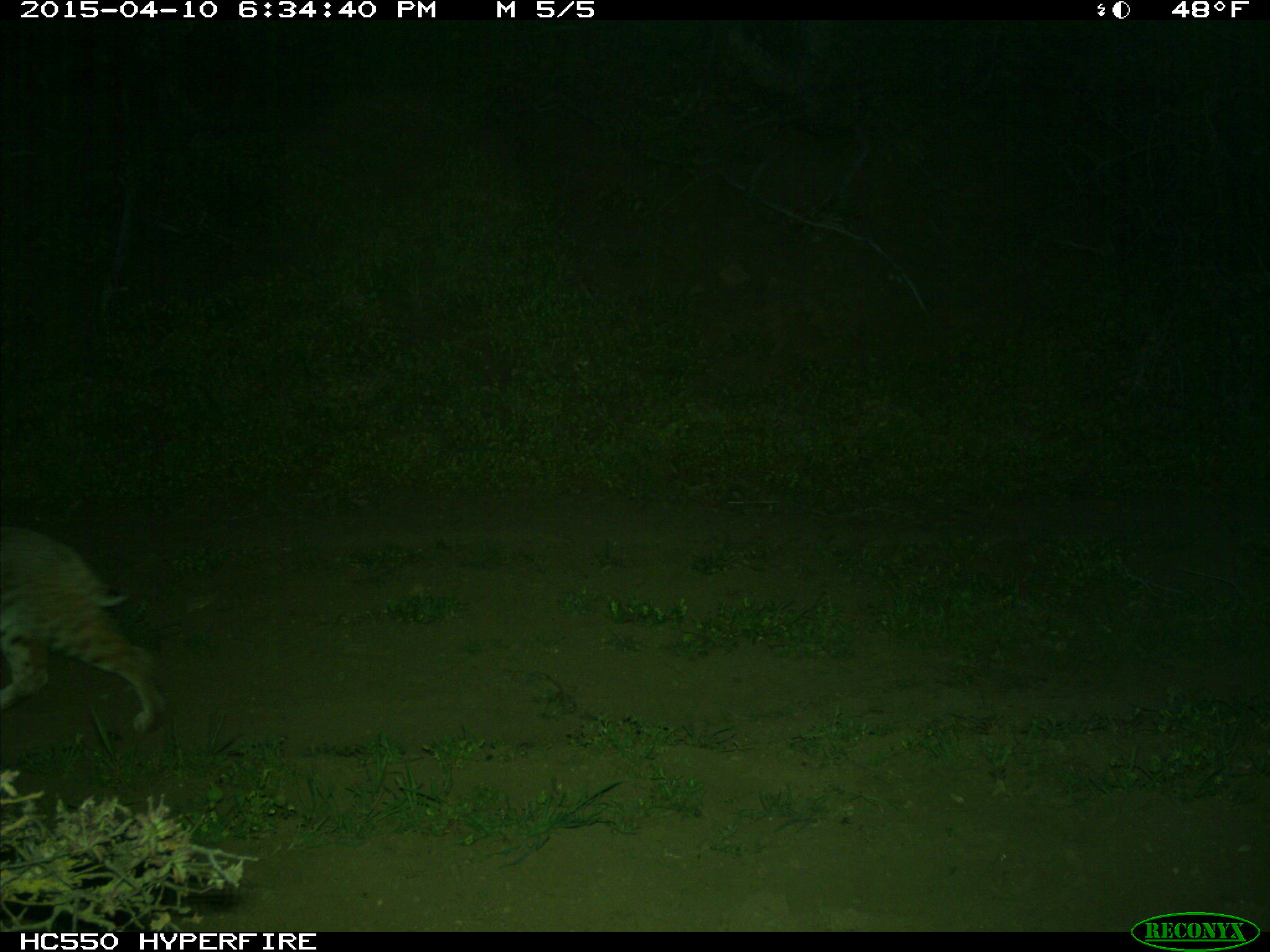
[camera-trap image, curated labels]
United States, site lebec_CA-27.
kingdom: Animalia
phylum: Chordata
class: Mammalia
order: Carnivora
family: Felidae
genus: Lynx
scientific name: Lynx rufus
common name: bobcat